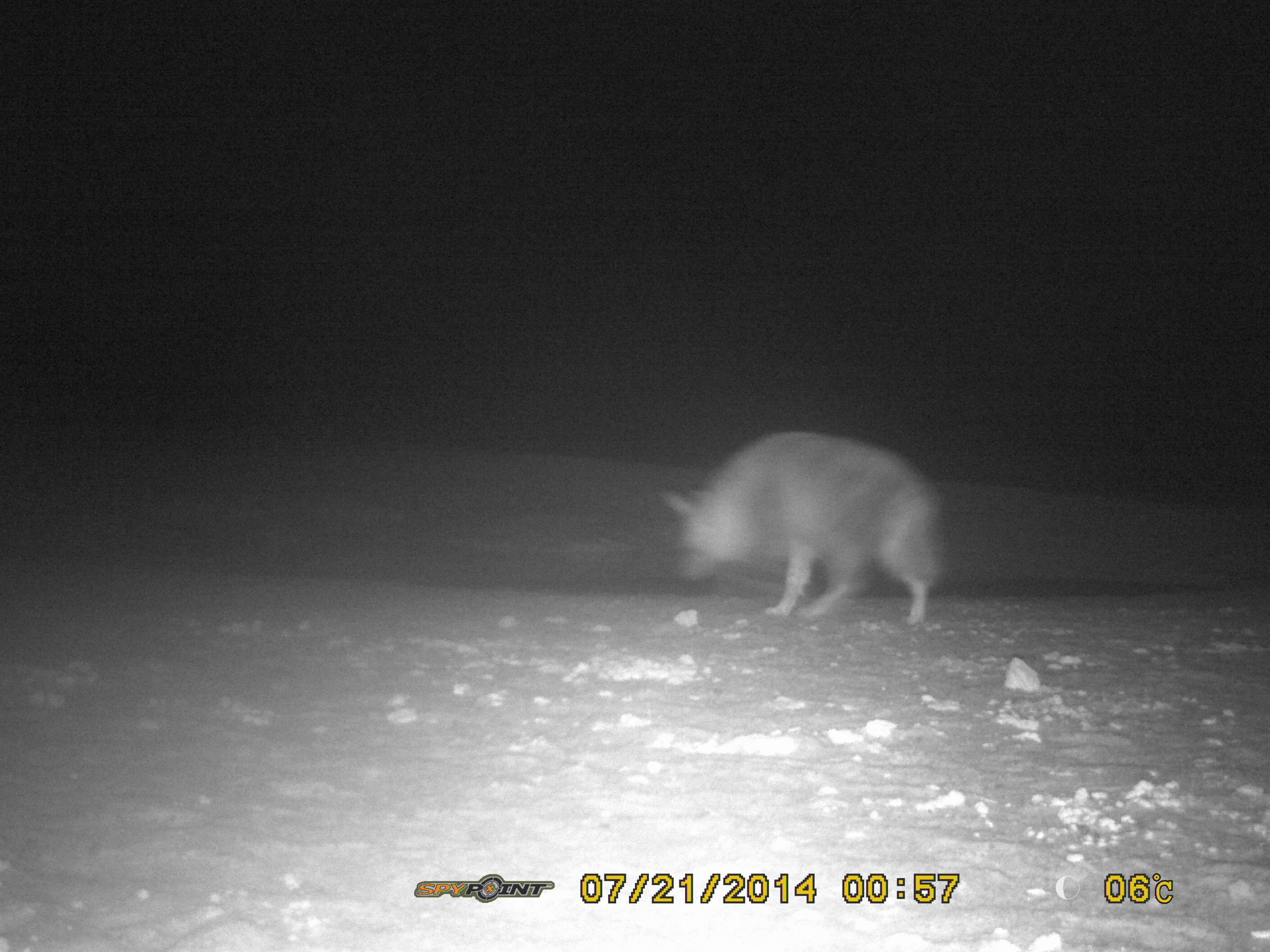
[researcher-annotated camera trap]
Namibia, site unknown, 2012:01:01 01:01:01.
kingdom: Animalia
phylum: Chordata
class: Mammalia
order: Carnivora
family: Hyaenidae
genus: Parahyaena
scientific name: Parahyaena brunnea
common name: brown hyena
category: hyaena brunnea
Hyaena brunnea (brown hyena) (Parahyaena brunnea).